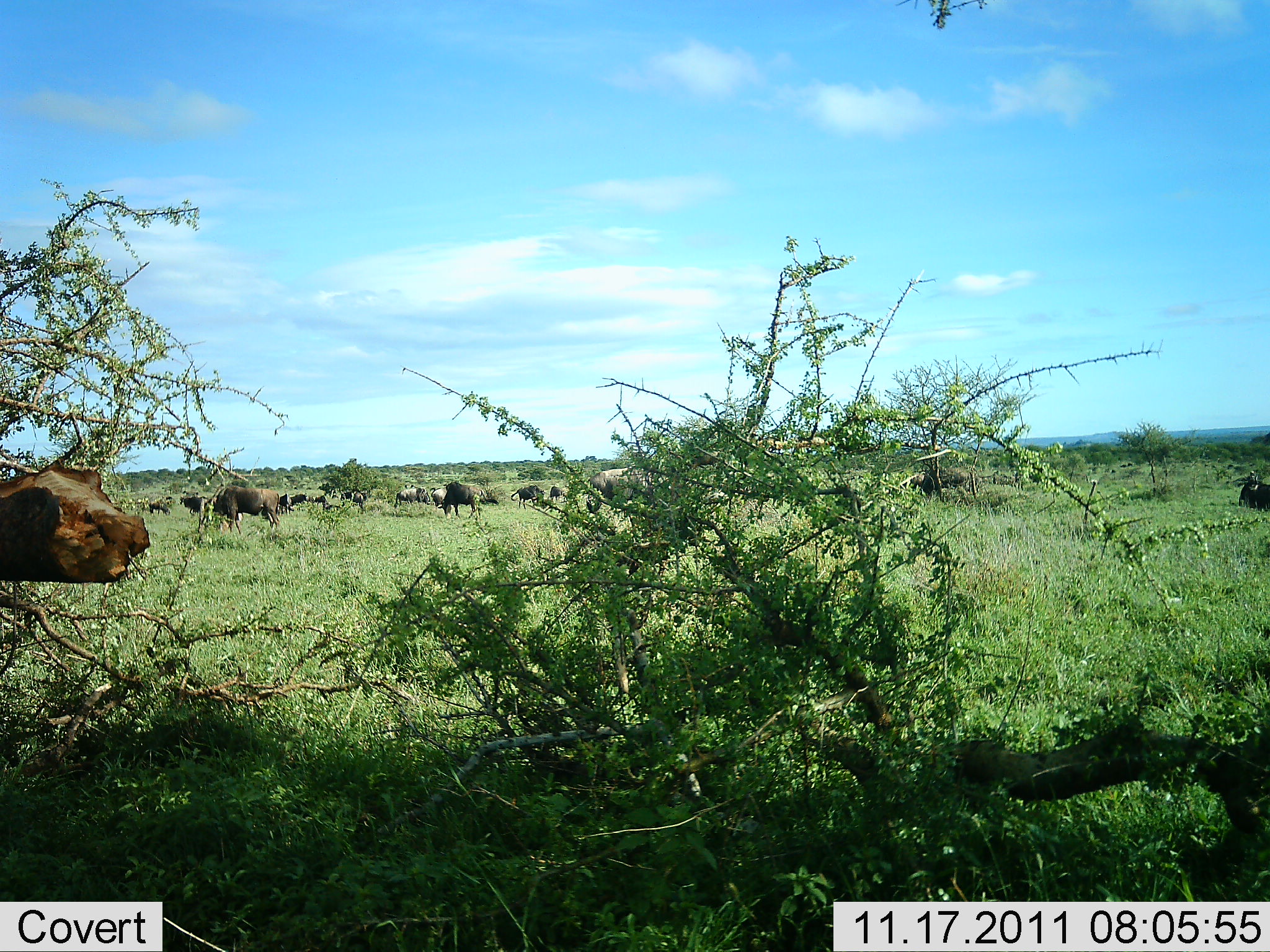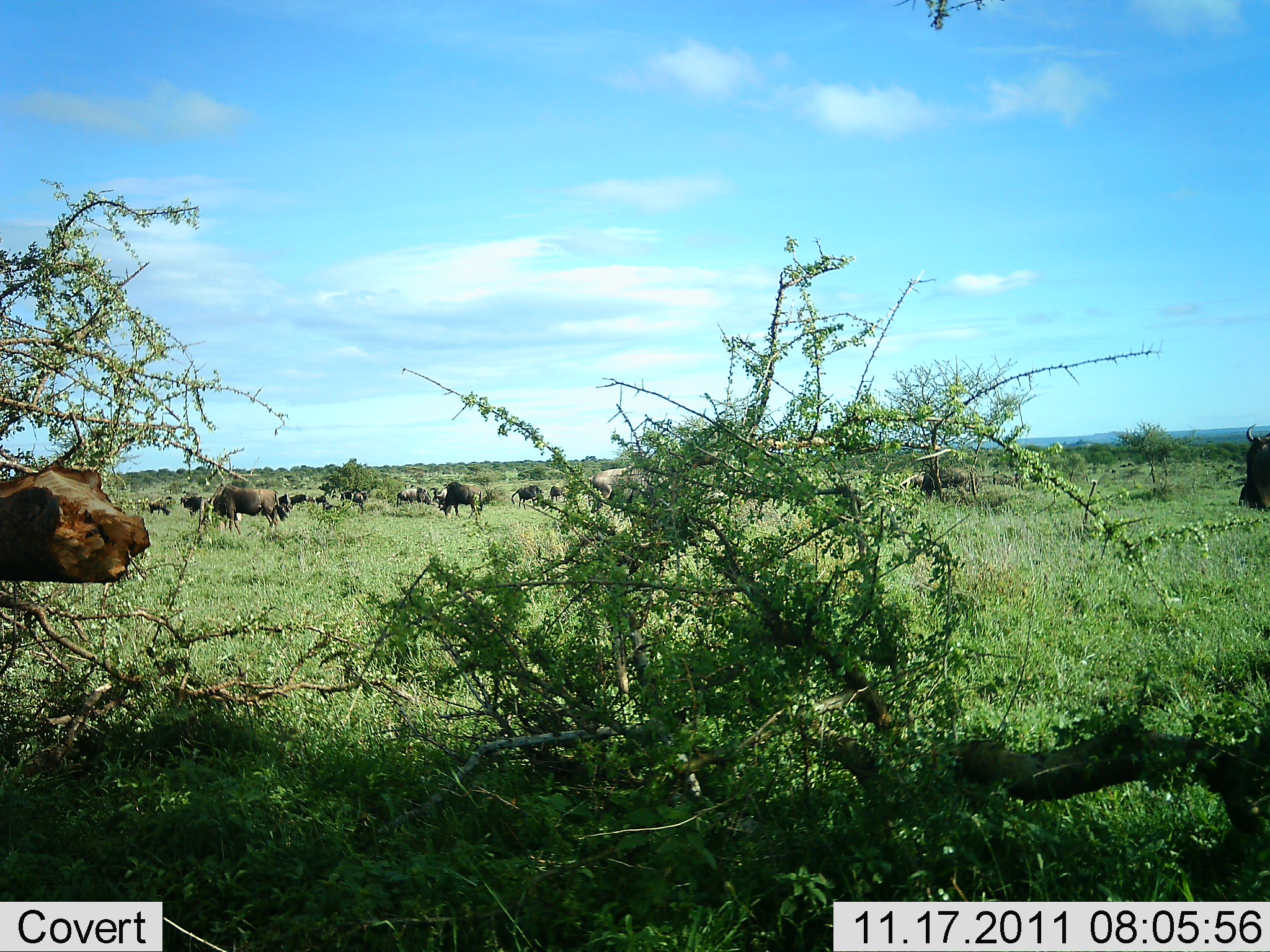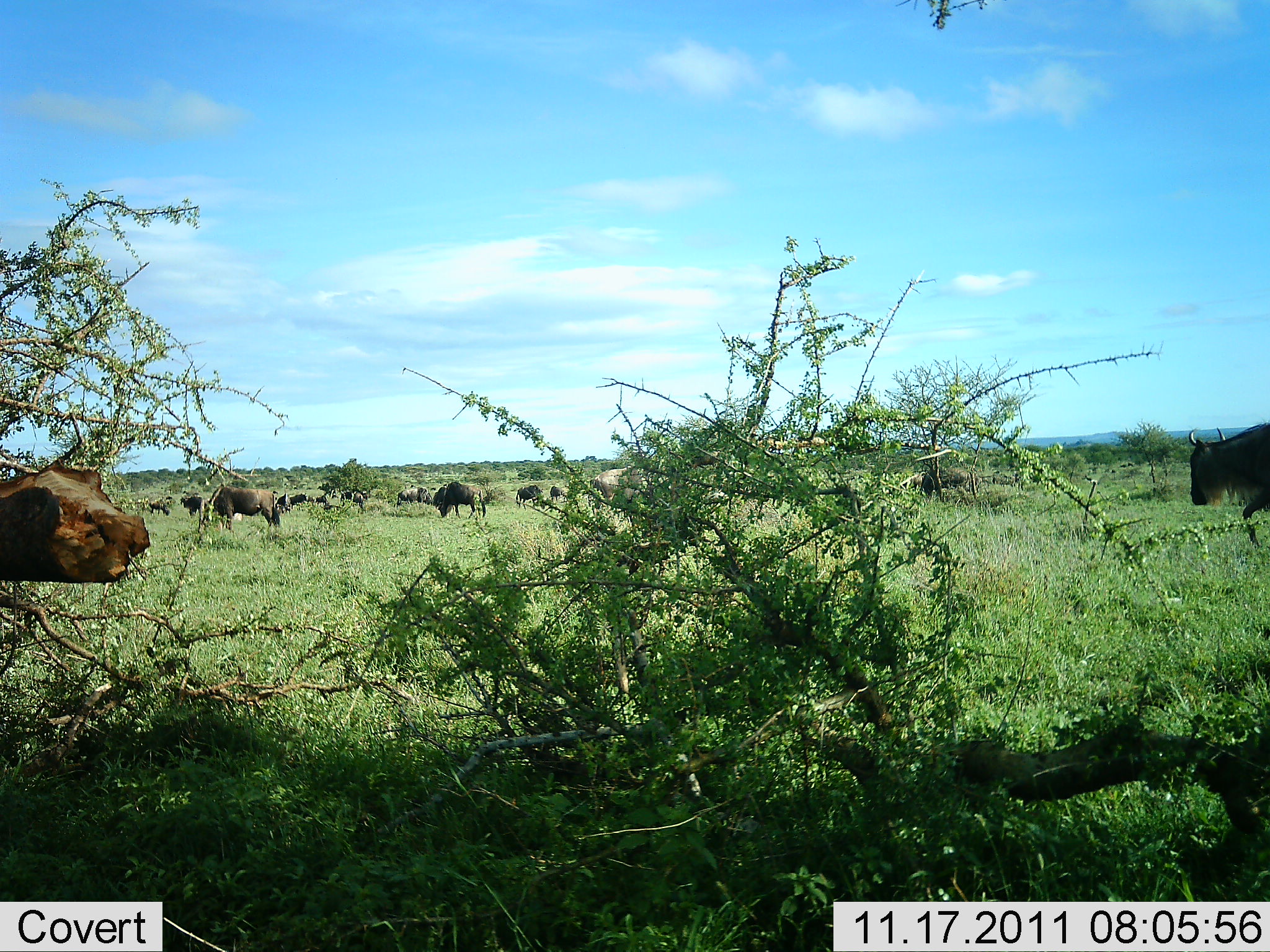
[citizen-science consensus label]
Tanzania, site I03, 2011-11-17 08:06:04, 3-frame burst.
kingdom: Animalia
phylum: Chordata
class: Mammalia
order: Artiodactyla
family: Bovidae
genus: Connochaetes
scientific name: Connochaetes taurinus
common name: blue wildebeest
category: wildebeest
Wildebeest (blue wildebeest) (Connochaetes taurinus), count 11-50. Behavior (volunteer vote fractions): standing 58%, resting 33%, moving 58%, interacting 17%. Young present (vote fraction): 0%. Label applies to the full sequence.